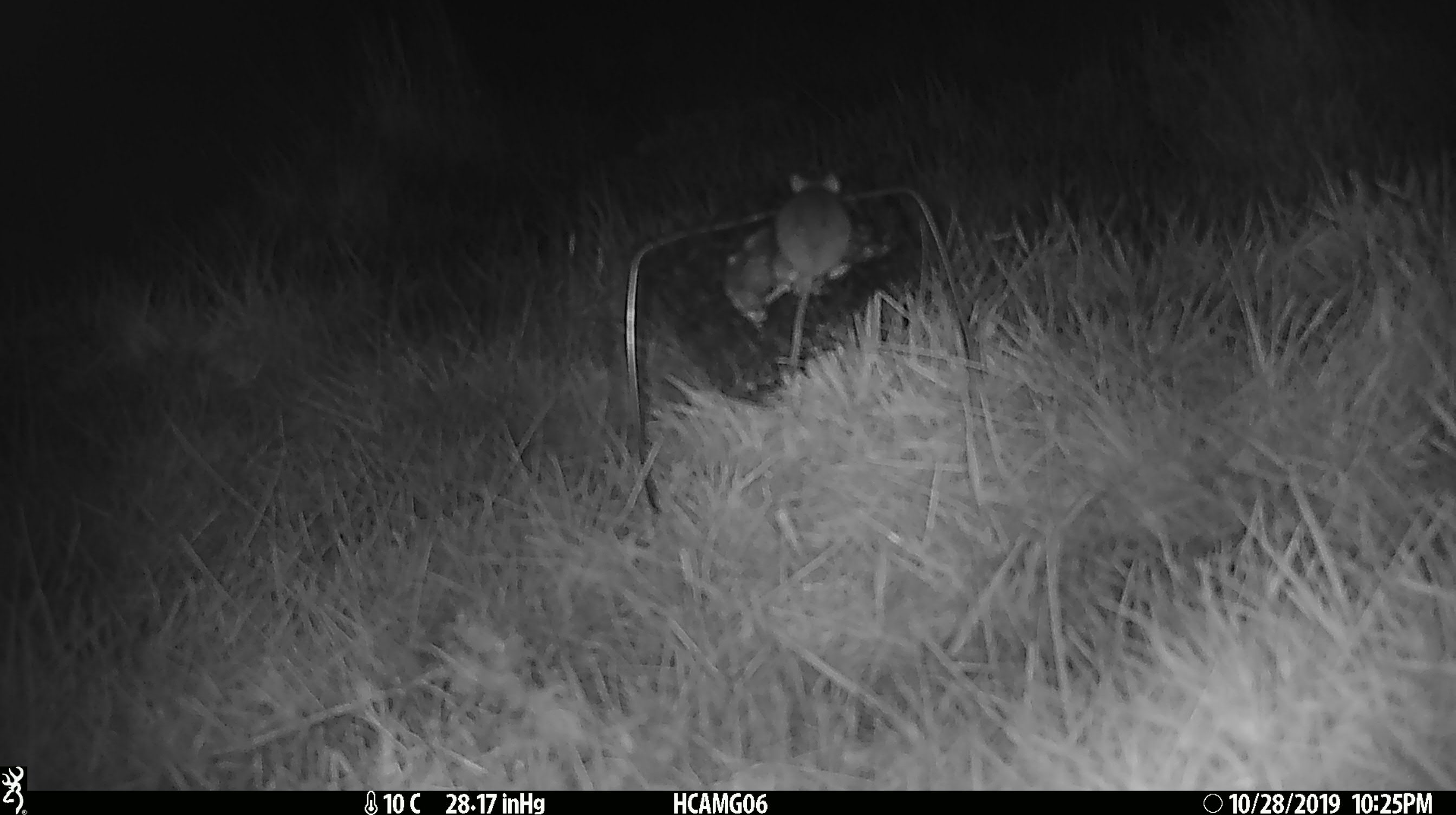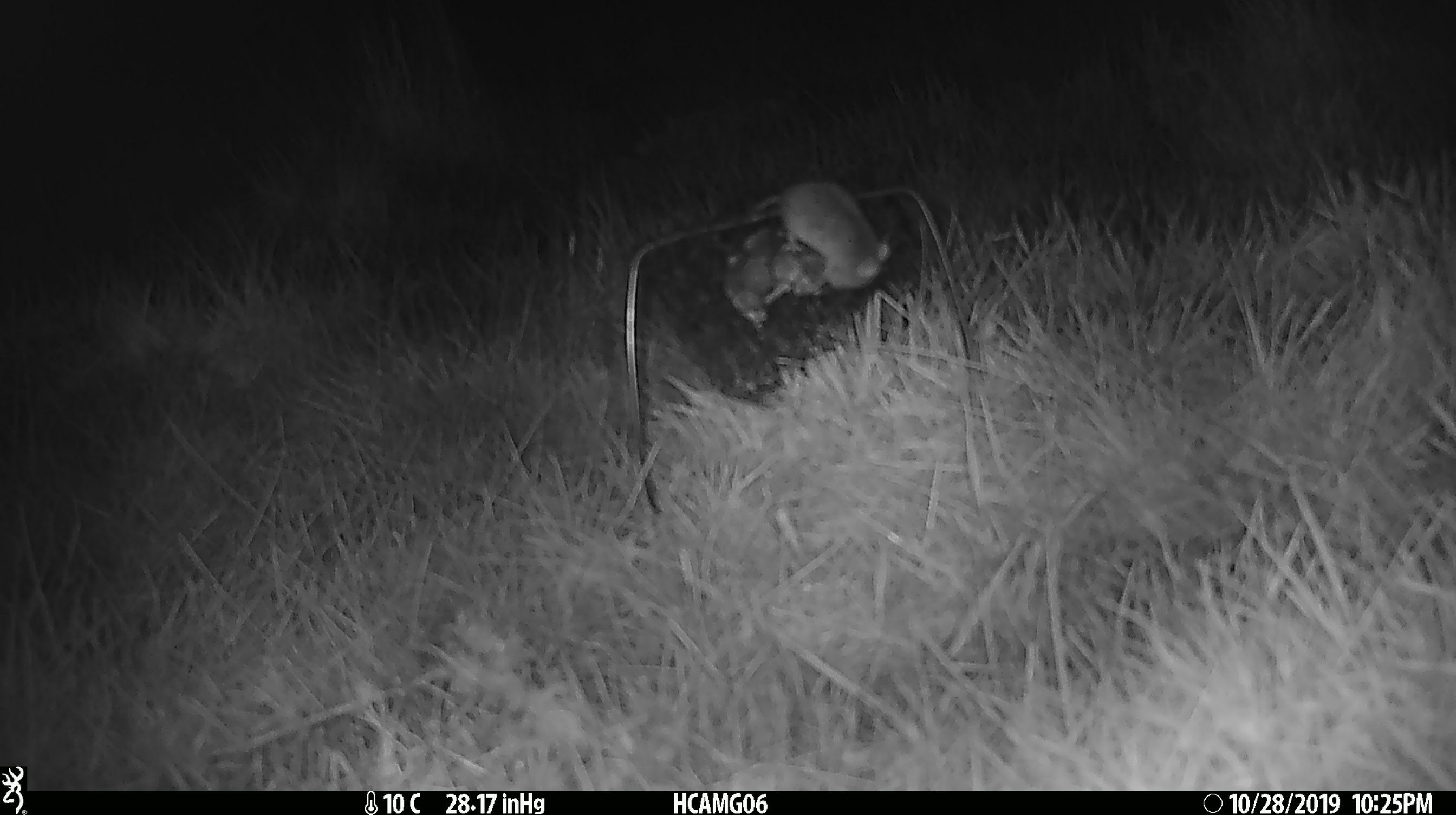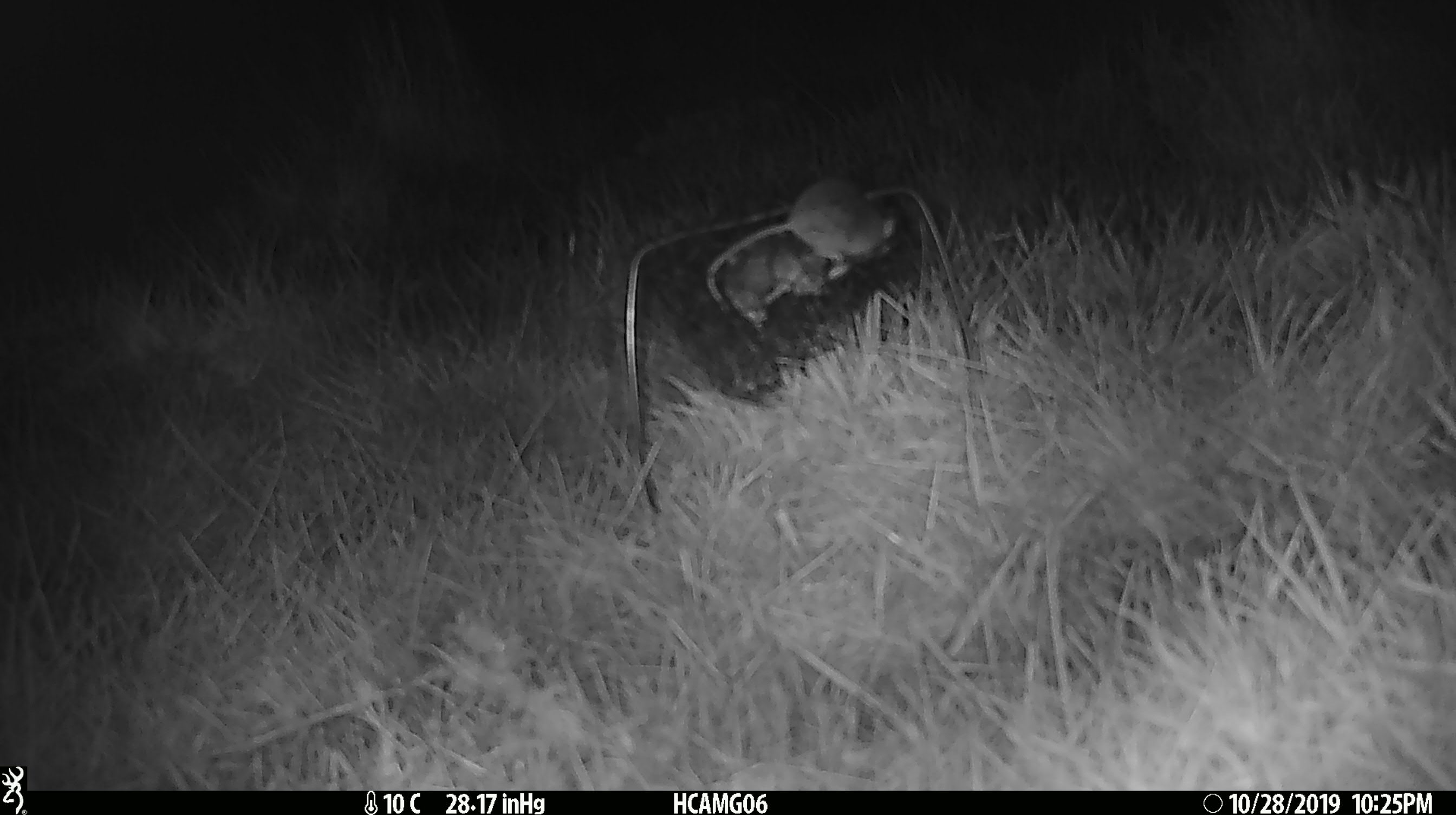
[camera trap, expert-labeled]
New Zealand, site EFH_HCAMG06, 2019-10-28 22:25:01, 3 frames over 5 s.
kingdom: Animalia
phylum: Chordata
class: Mammalia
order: Rodentia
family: Muridae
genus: Mus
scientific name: Mus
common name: mouse